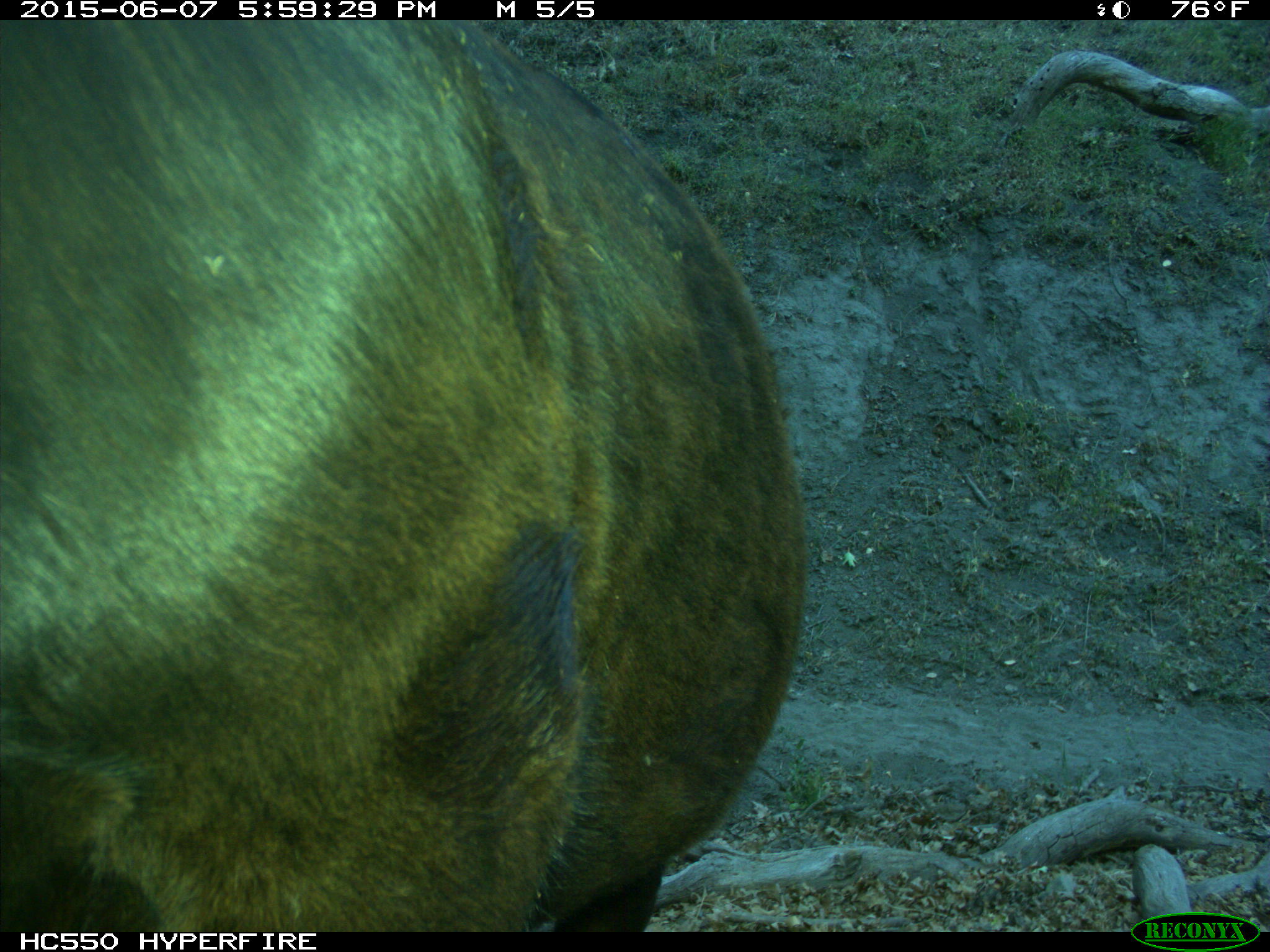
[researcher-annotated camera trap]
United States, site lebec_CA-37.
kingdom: Animalia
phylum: Chordata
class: Mammalia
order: Artiodactyla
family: Bovidae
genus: Bos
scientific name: Bos taurus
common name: domestic cow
Bos taurus (domestic cow).